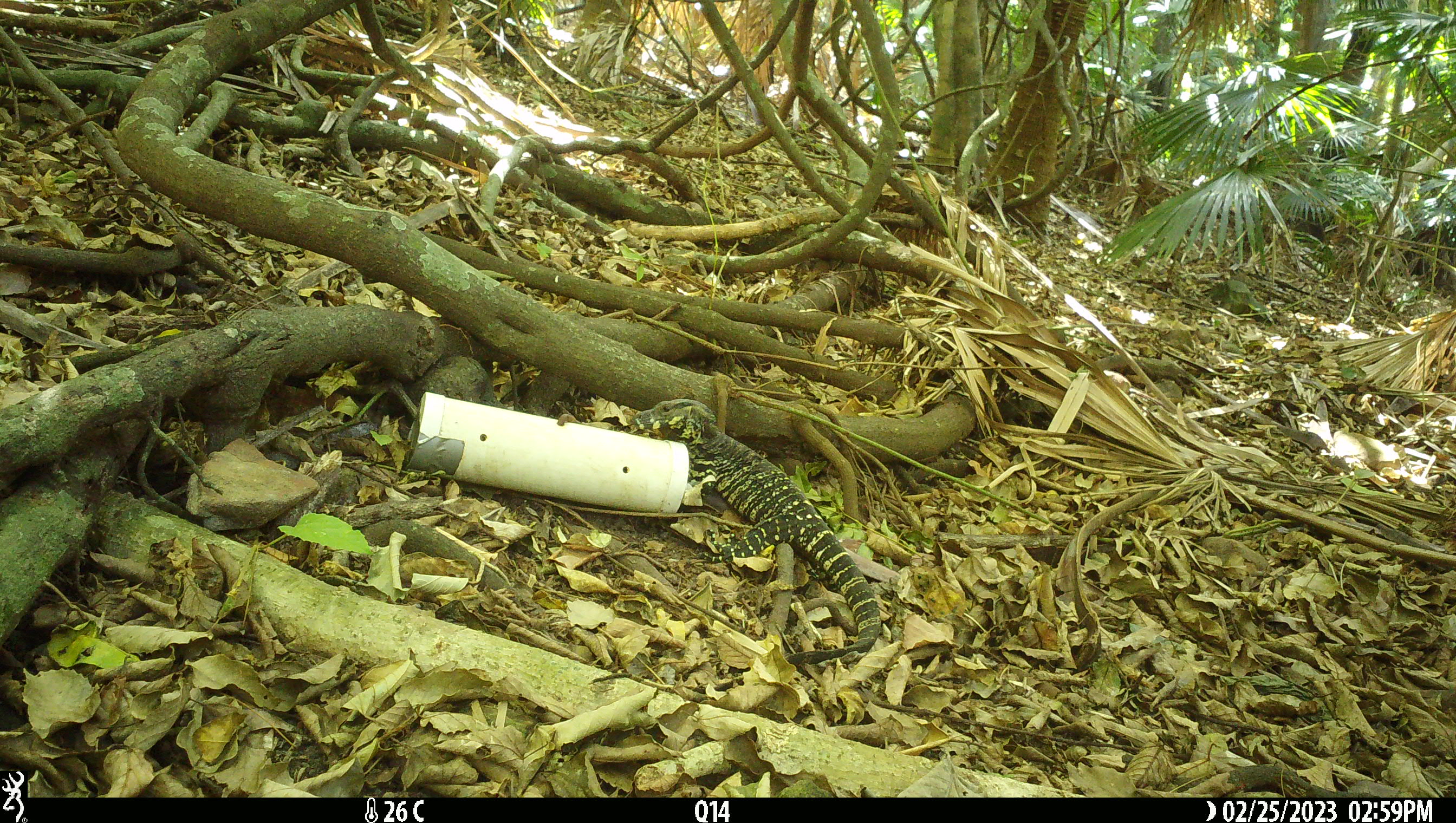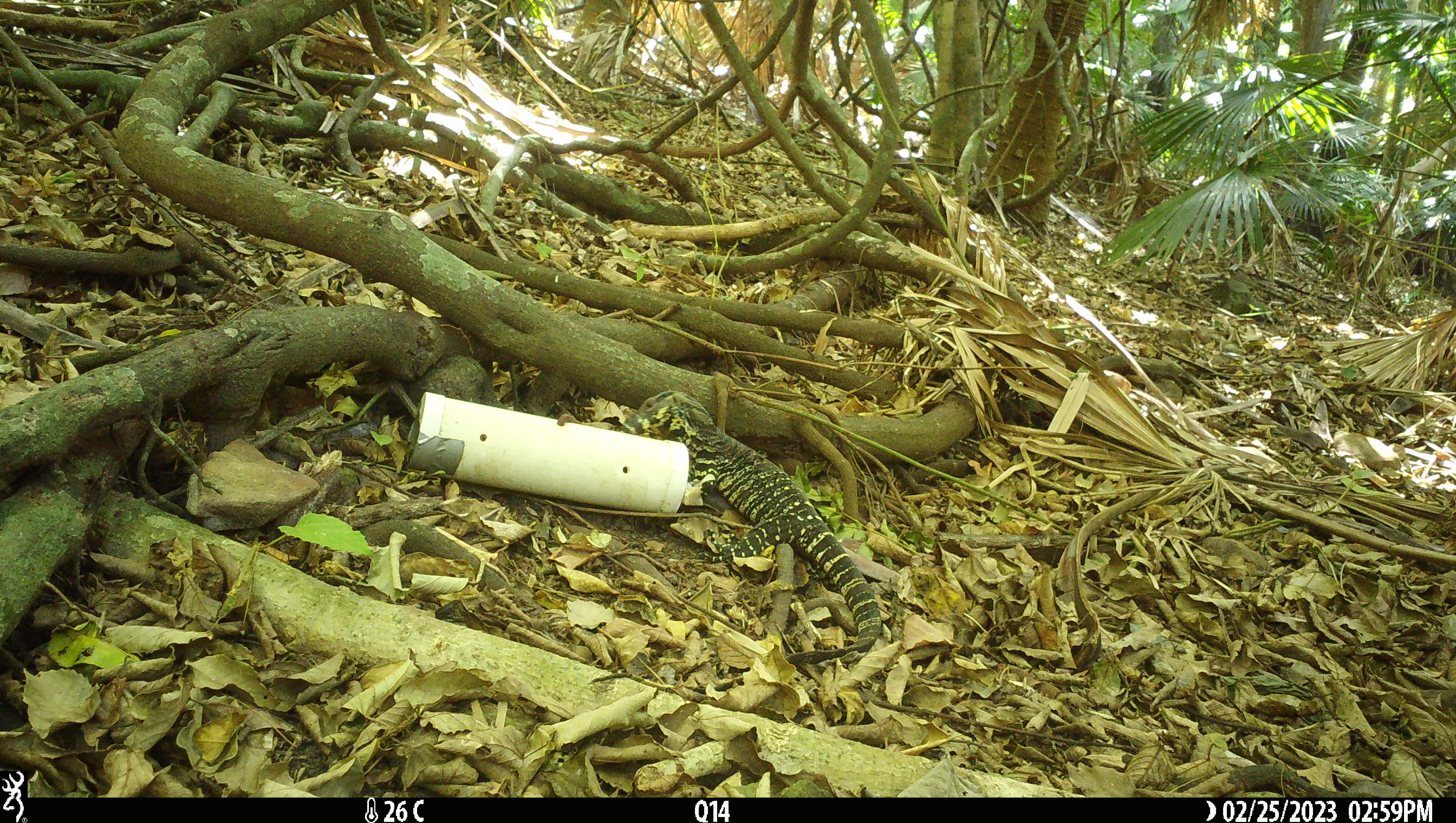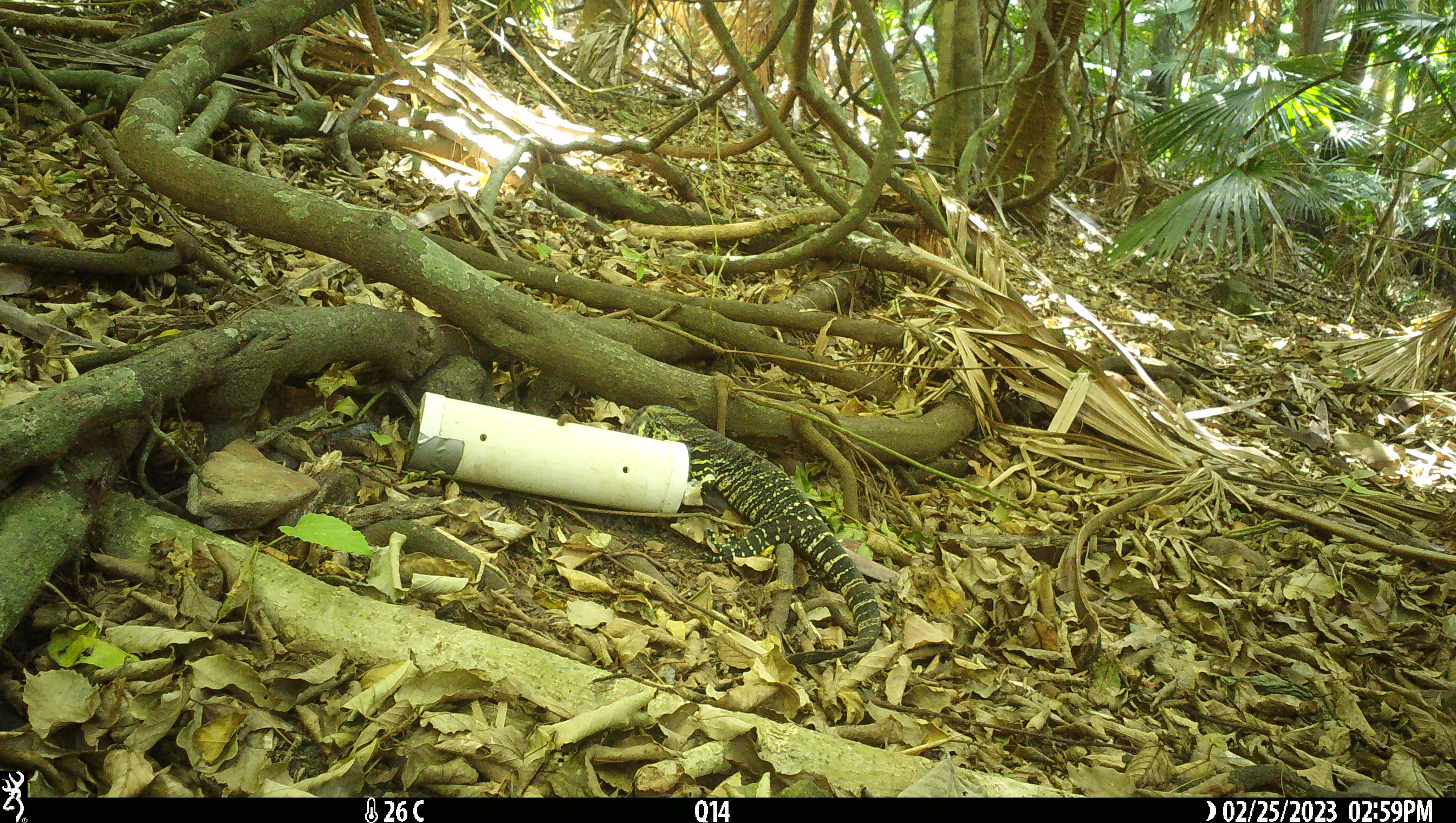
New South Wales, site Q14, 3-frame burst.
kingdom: Animalia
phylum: Chordata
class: Reptilia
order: Squamata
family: Varanidae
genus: Varanus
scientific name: Varanus varius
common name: lace monitor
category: goanna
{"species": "goanna (lace monitor) (Varanus varius)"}